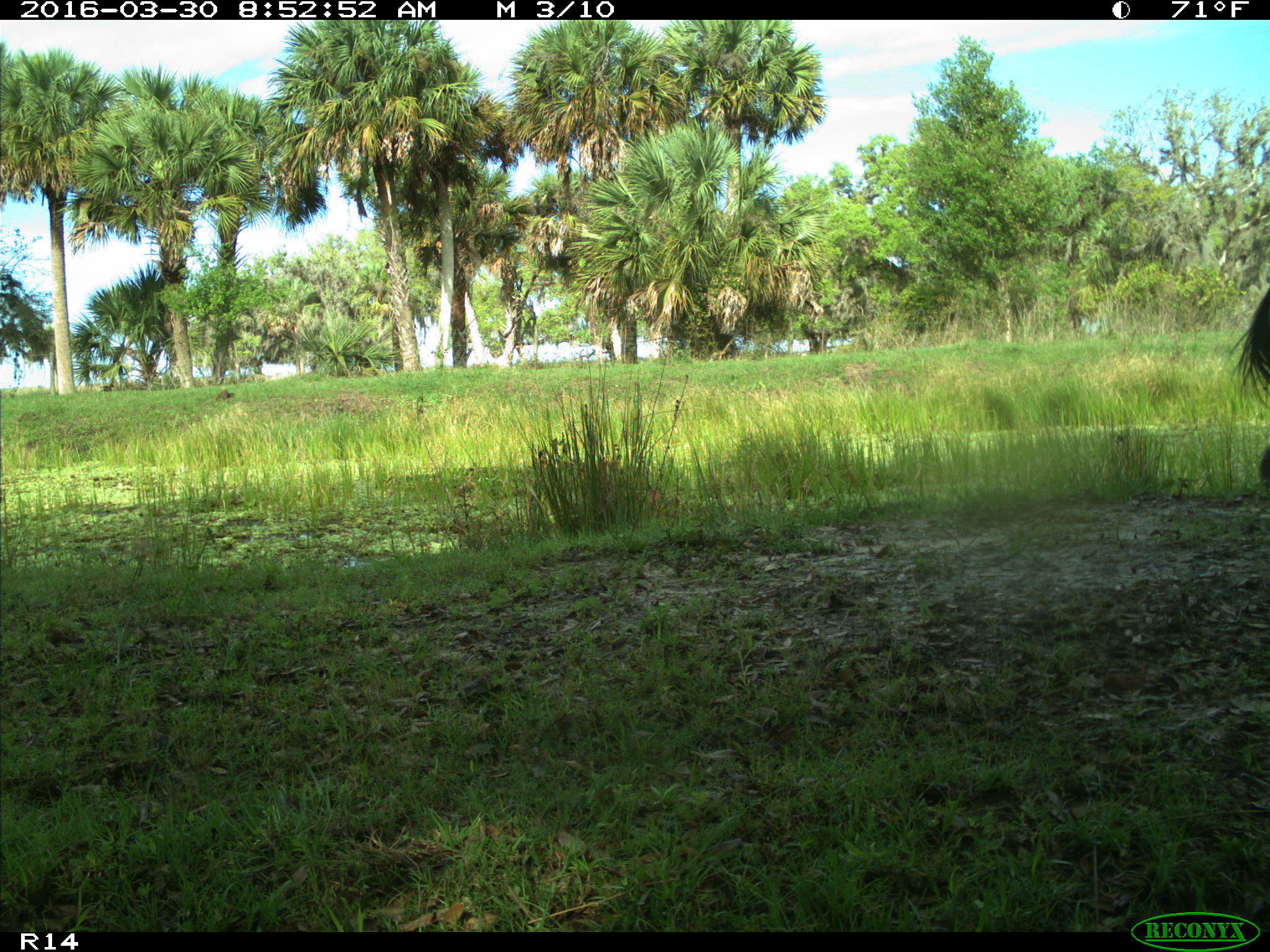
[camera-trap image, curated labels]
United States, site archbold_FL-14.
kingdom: Animalia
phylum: Chordata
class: Mammalia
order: Artiodactyla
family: Bovidae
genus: Bos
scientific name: Bos taurus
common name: domestic cow